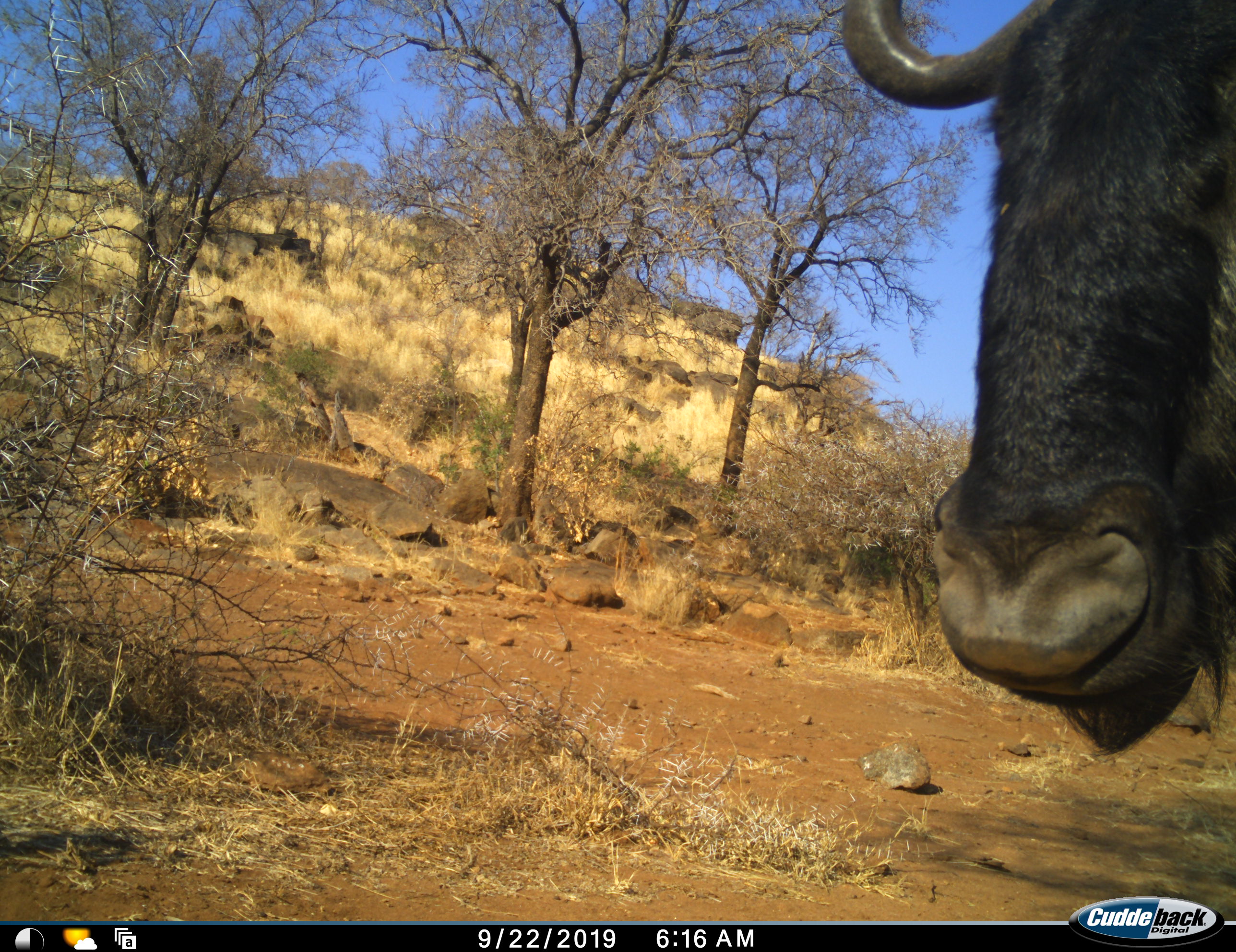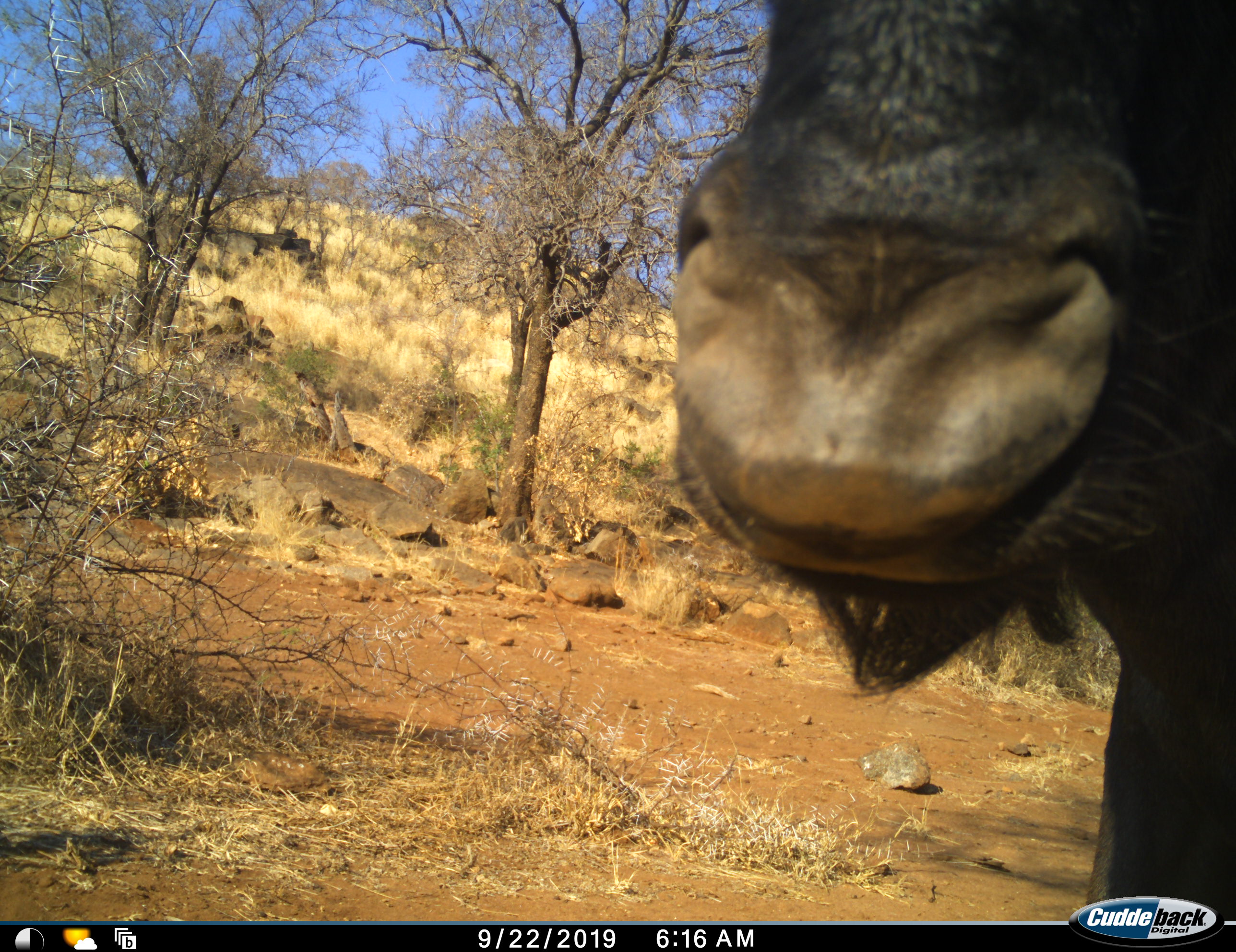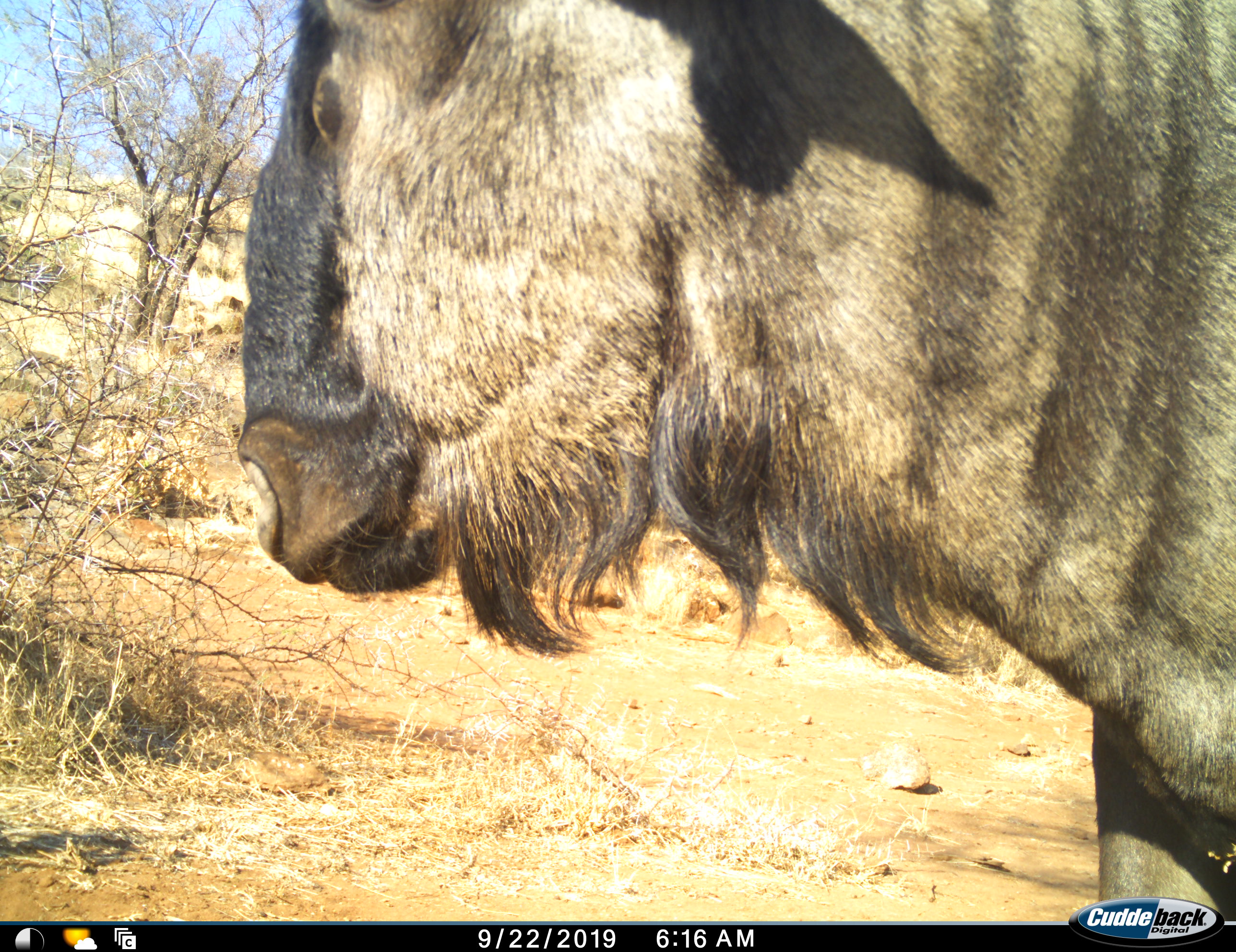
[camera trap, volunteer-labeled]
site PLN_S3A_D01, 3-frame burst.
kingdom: Animalia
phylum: Chordata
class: Mammalia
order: Artiodactyla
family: Bovidae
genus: Connochaetes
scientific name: Connochaetes taurinus taurinus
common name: blue wildebeest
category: wildebeestblue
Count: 1.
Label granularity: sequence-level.